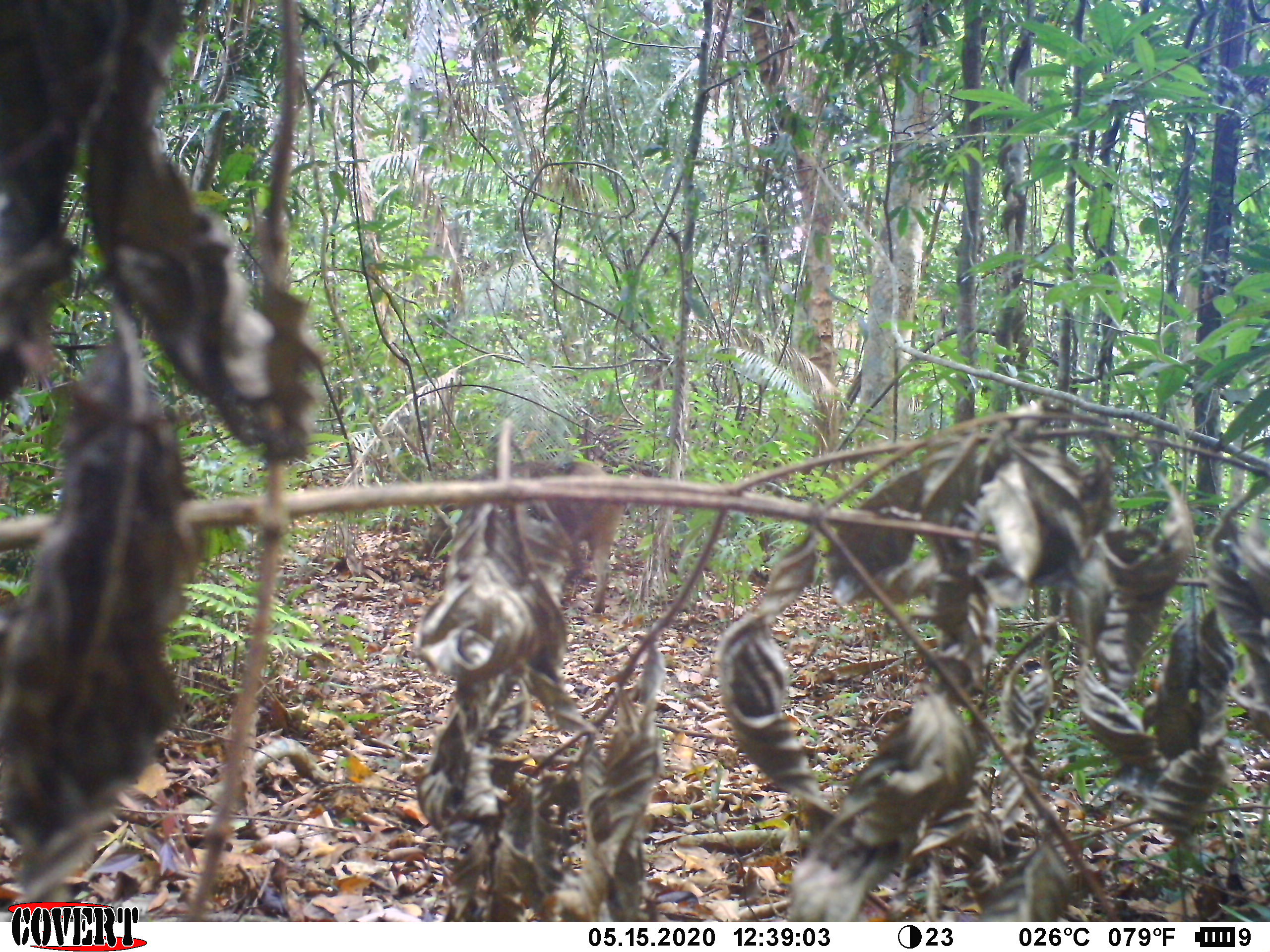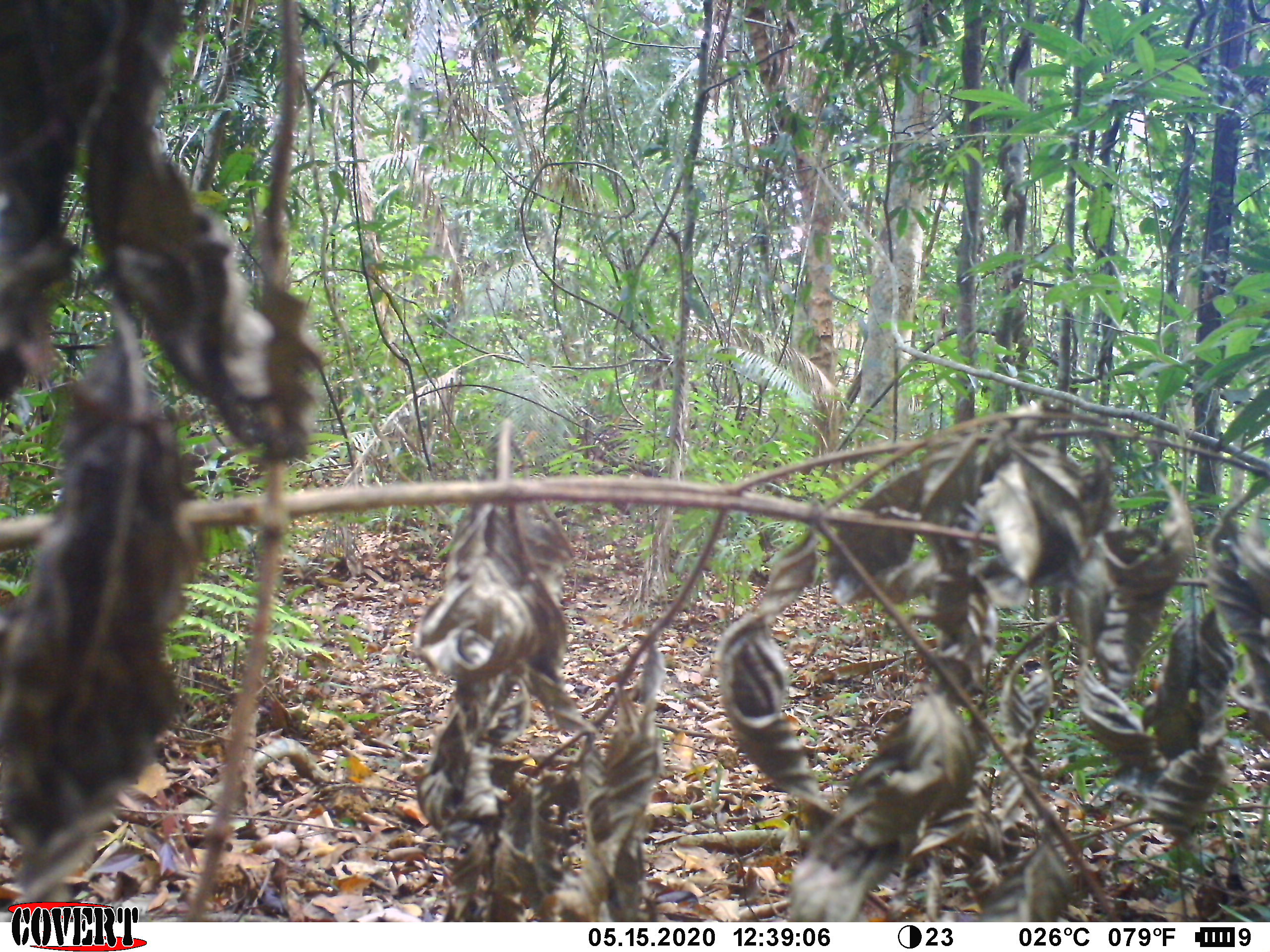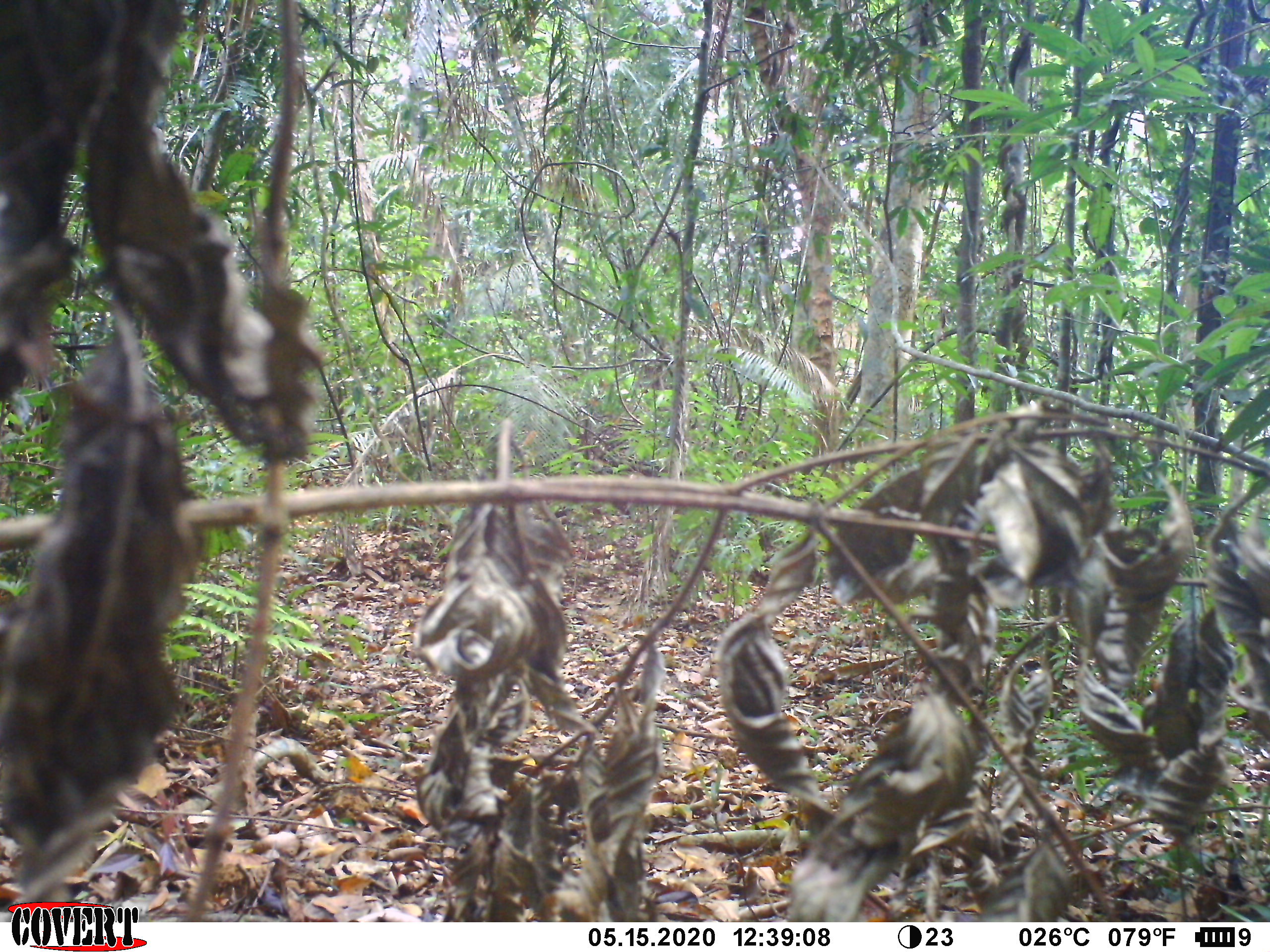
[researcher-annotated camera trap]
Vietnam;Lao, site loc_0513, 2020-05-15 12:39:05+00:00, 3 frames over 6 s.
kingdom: Animalia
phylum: Chordata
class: Mammalia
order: Artiodactyla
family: Suidae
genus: Sus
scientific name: Sus scrofa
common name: eurasian wild pig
Eurasian wild pig (Sus scrofa). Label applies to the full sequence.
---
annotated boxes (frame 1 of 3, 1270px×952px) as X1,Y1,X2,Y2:
eurasian wild pig: 415,460,626,614